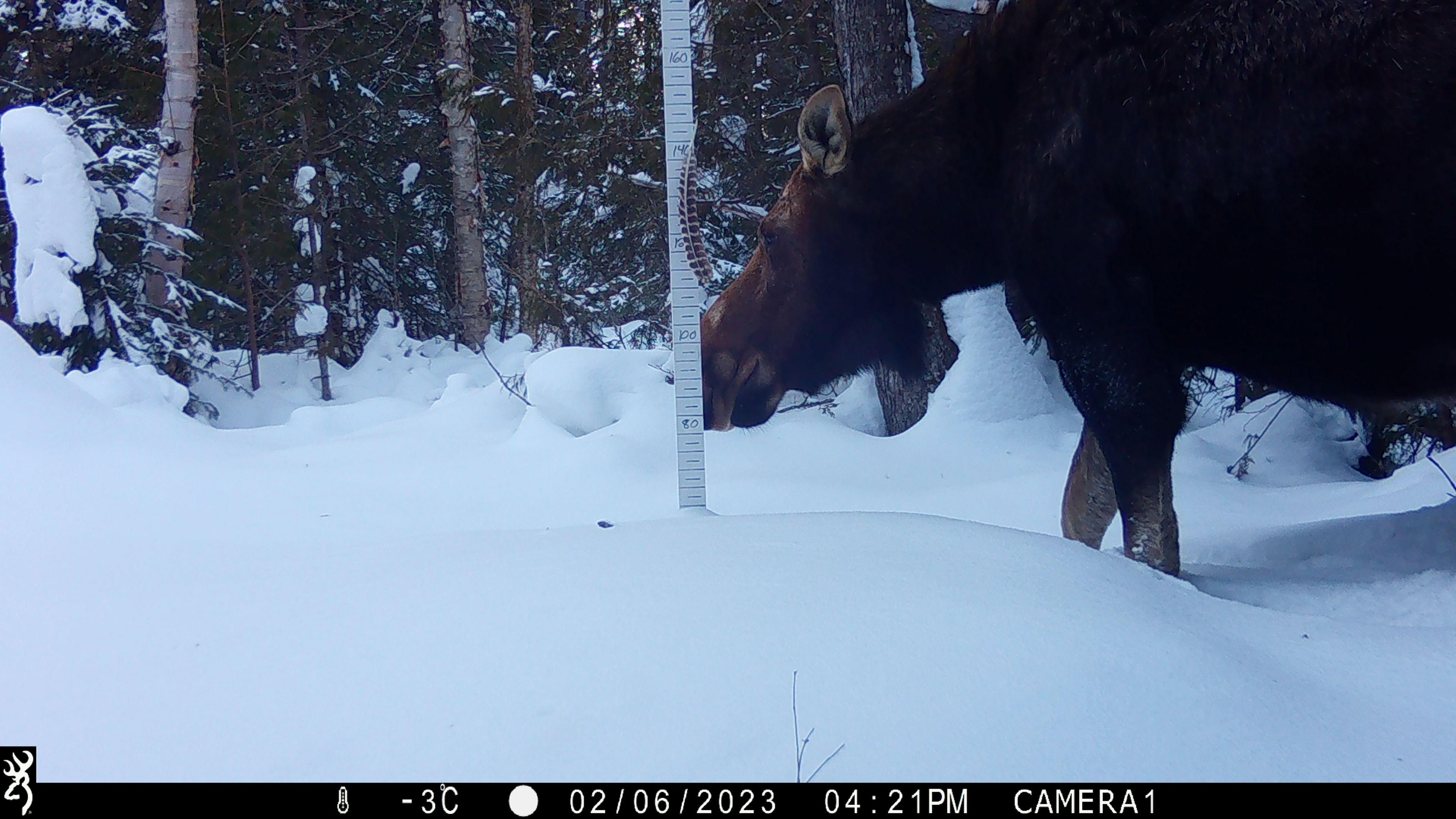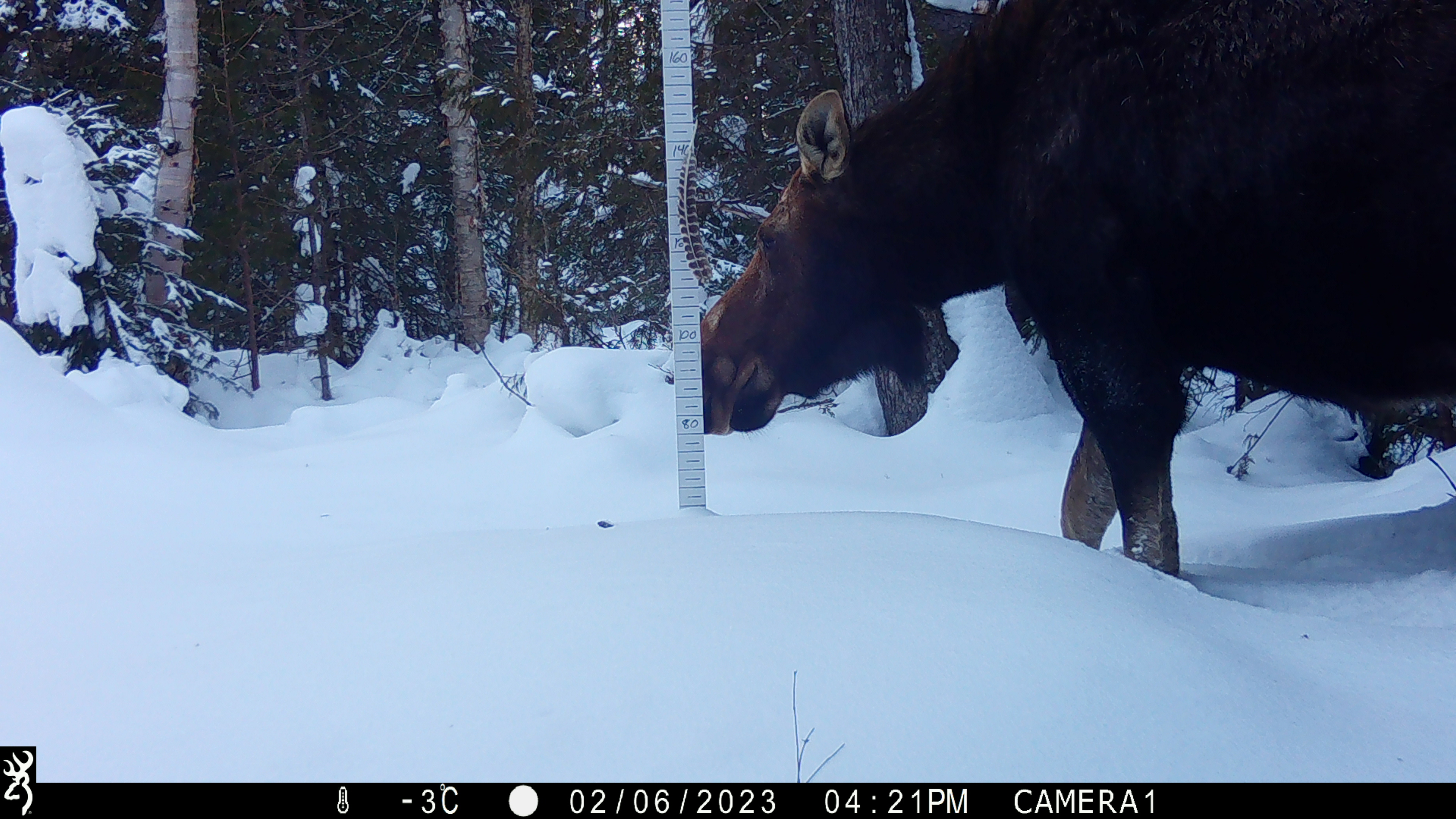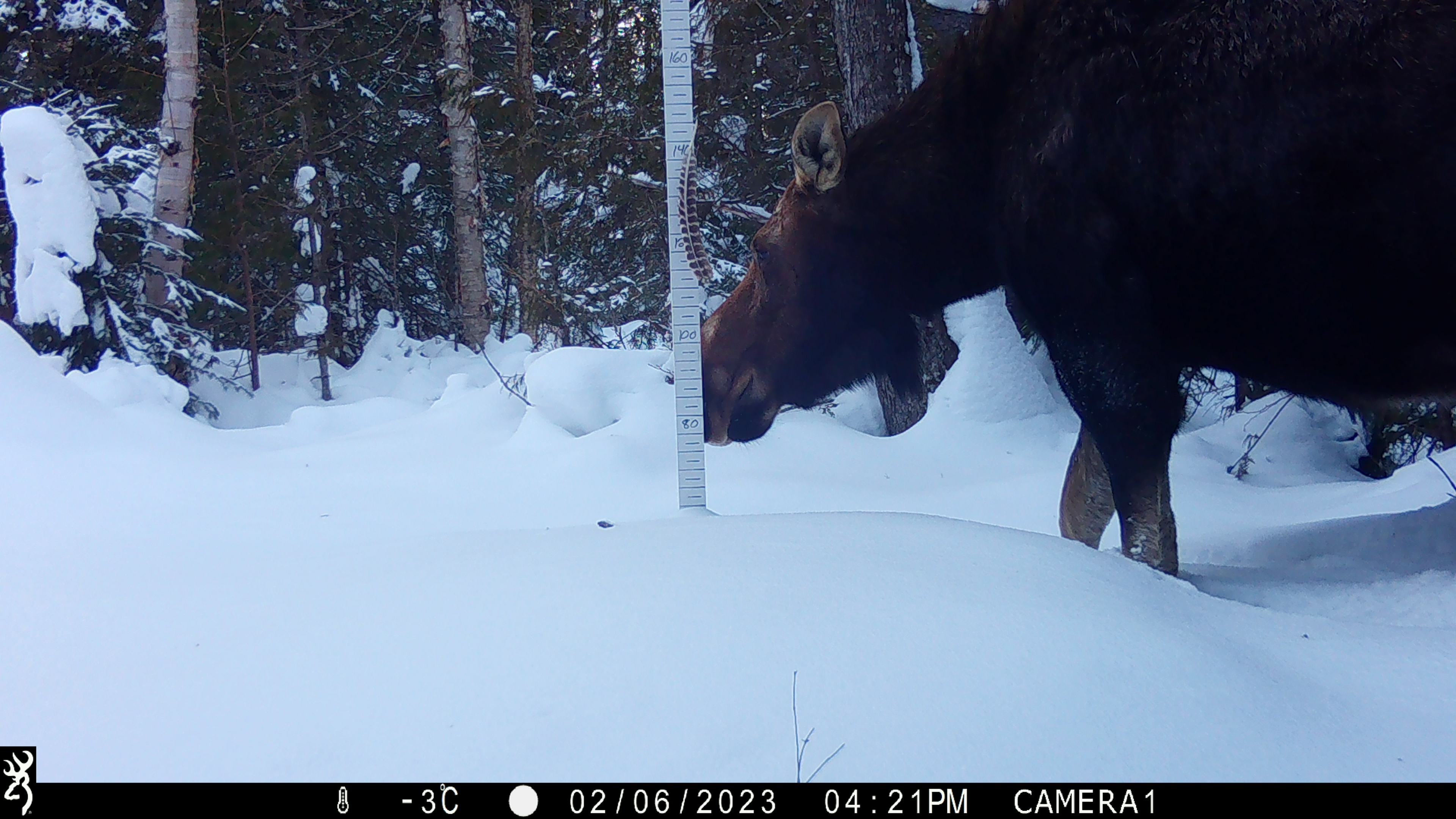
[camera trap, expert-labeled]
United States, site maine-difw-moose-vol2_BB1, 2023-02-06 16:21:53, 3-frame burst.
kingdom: Animalia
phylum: Chordata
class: Mammalia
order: Artiodactyla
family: Cervidae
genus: Alces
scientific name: Alces alces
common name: moose